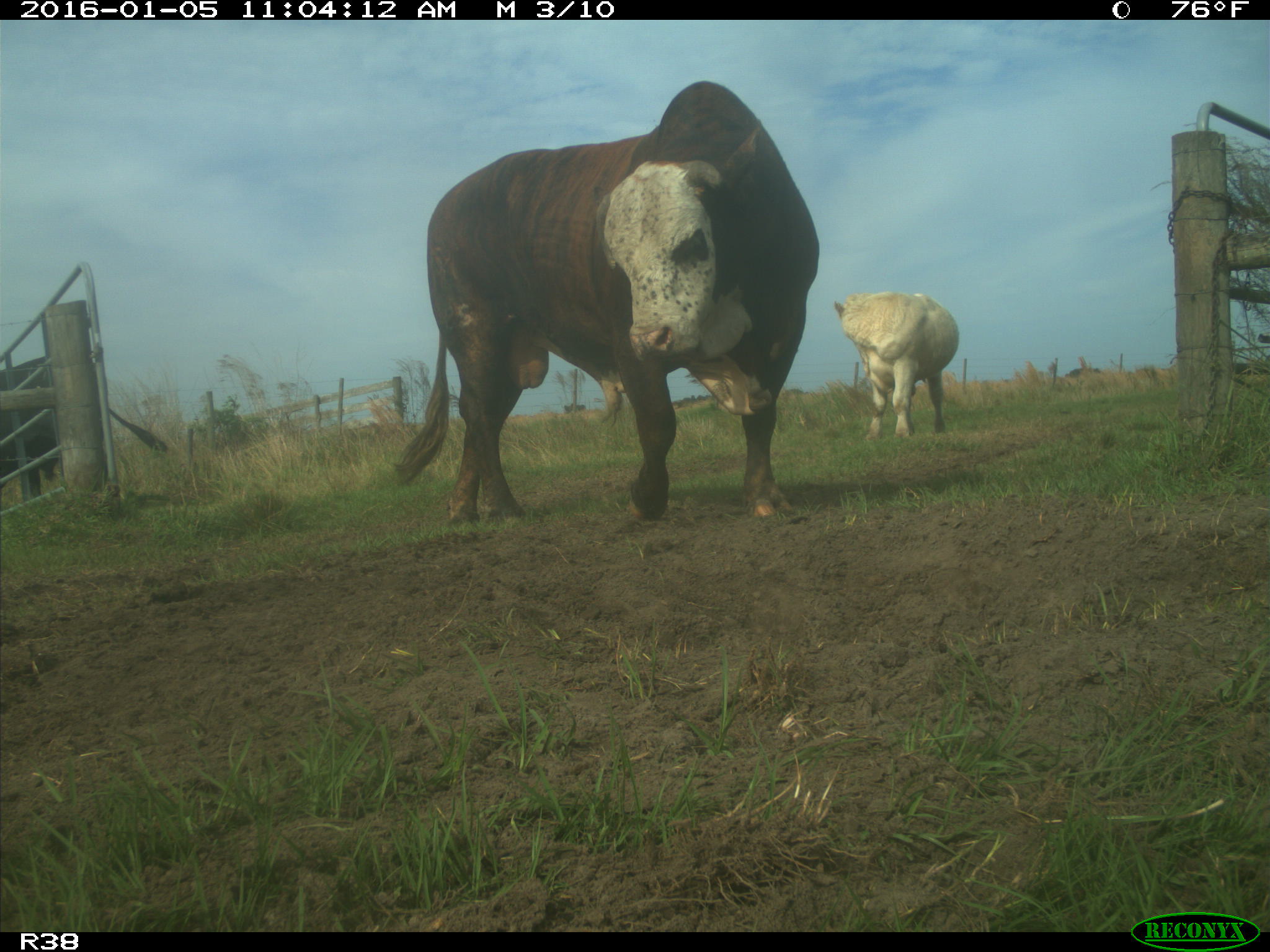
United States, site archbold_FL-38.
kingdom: Animalia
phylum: Chordata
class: Mammalia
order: Artiodactyla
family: Bovidae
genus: Bos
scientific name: Bos taurus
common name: domestic cow